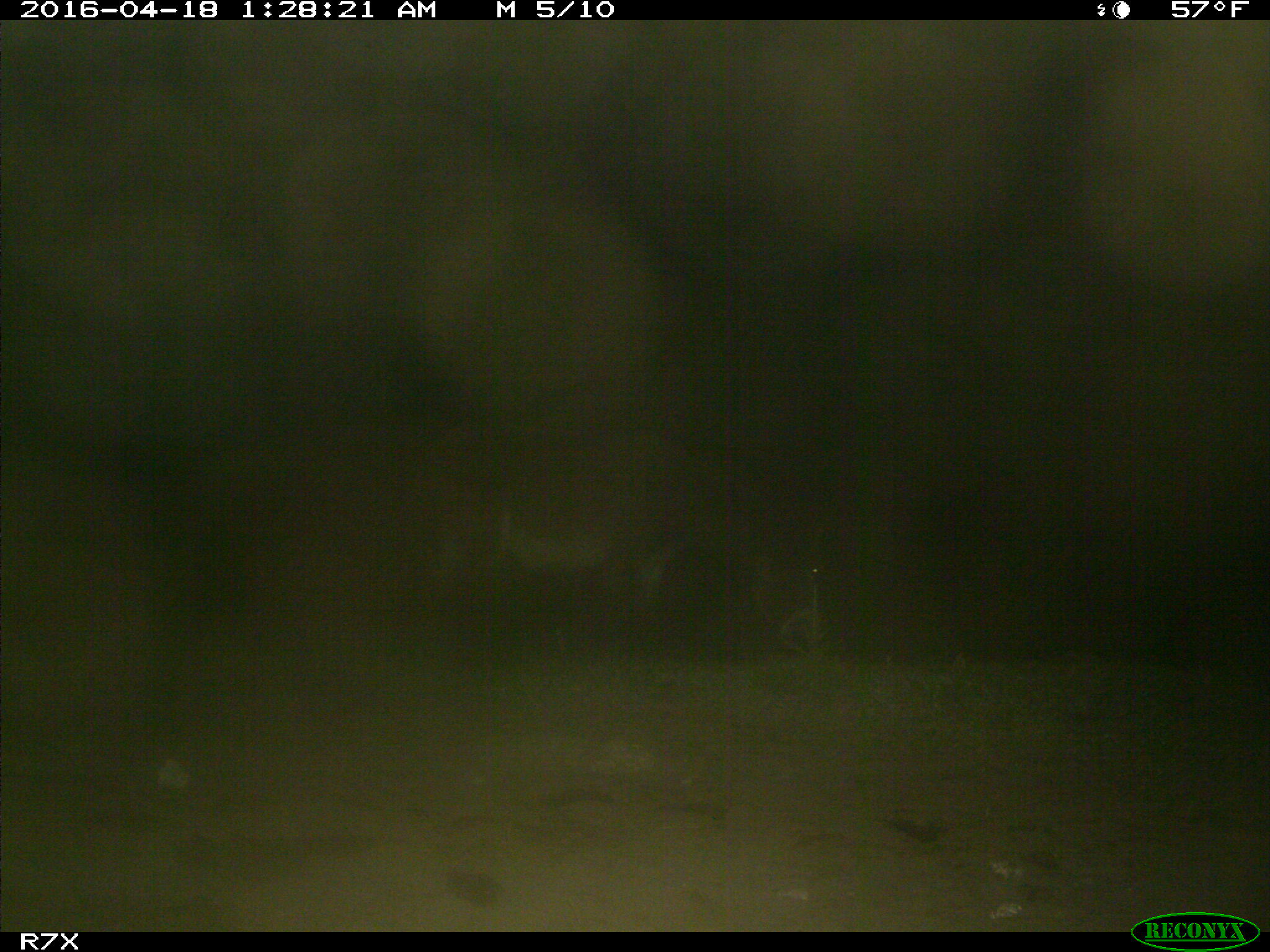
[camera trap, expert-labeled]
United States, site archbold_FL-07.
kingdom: Animalia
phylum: Chordata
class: Mammalia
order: Artiodactyla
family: Bovidae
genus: Bos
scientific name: Bos taurus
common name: domestic cow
Bos taurus (domestic cow).